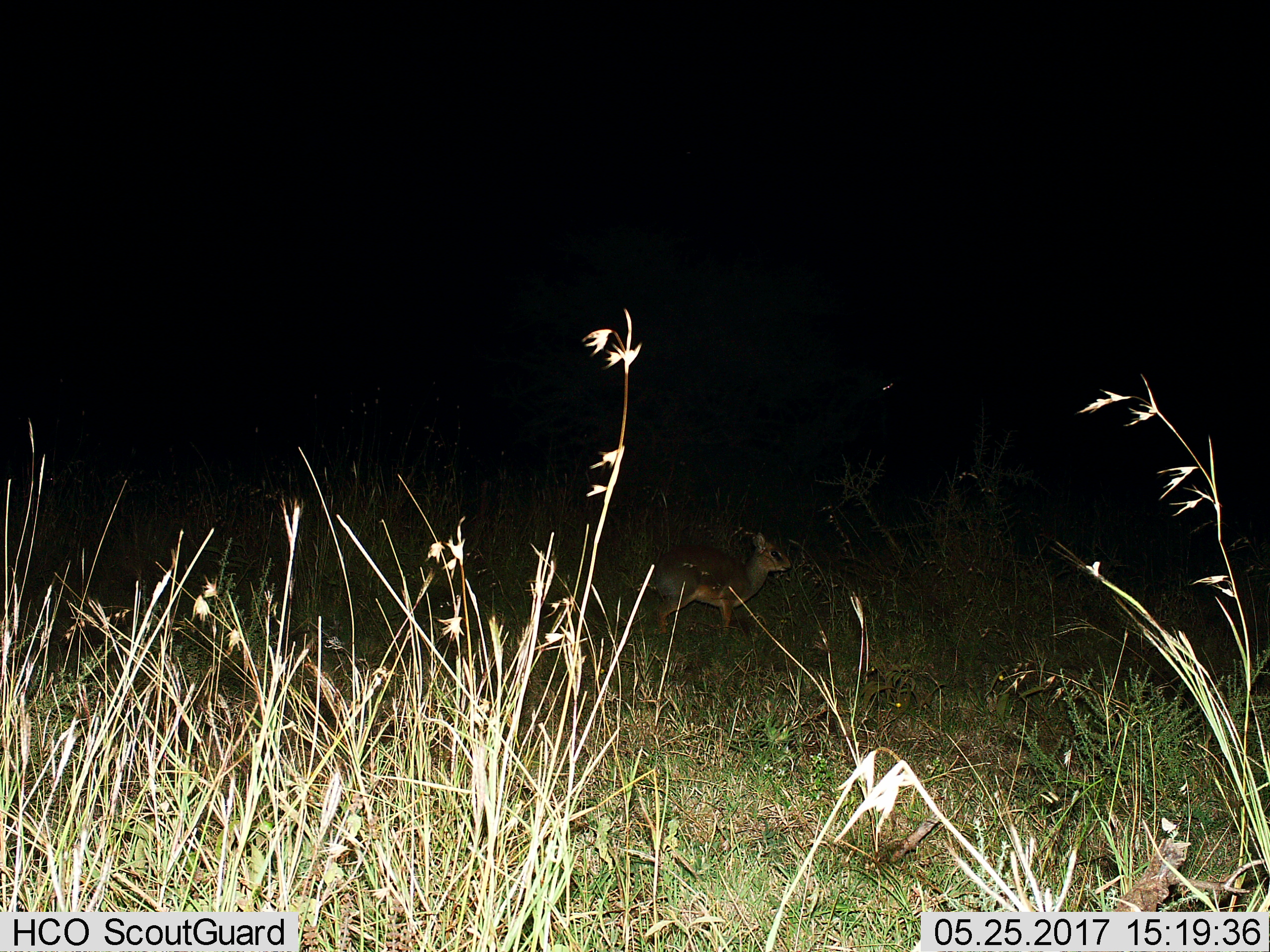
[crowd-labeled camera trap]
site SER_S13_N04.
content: unidentified animal